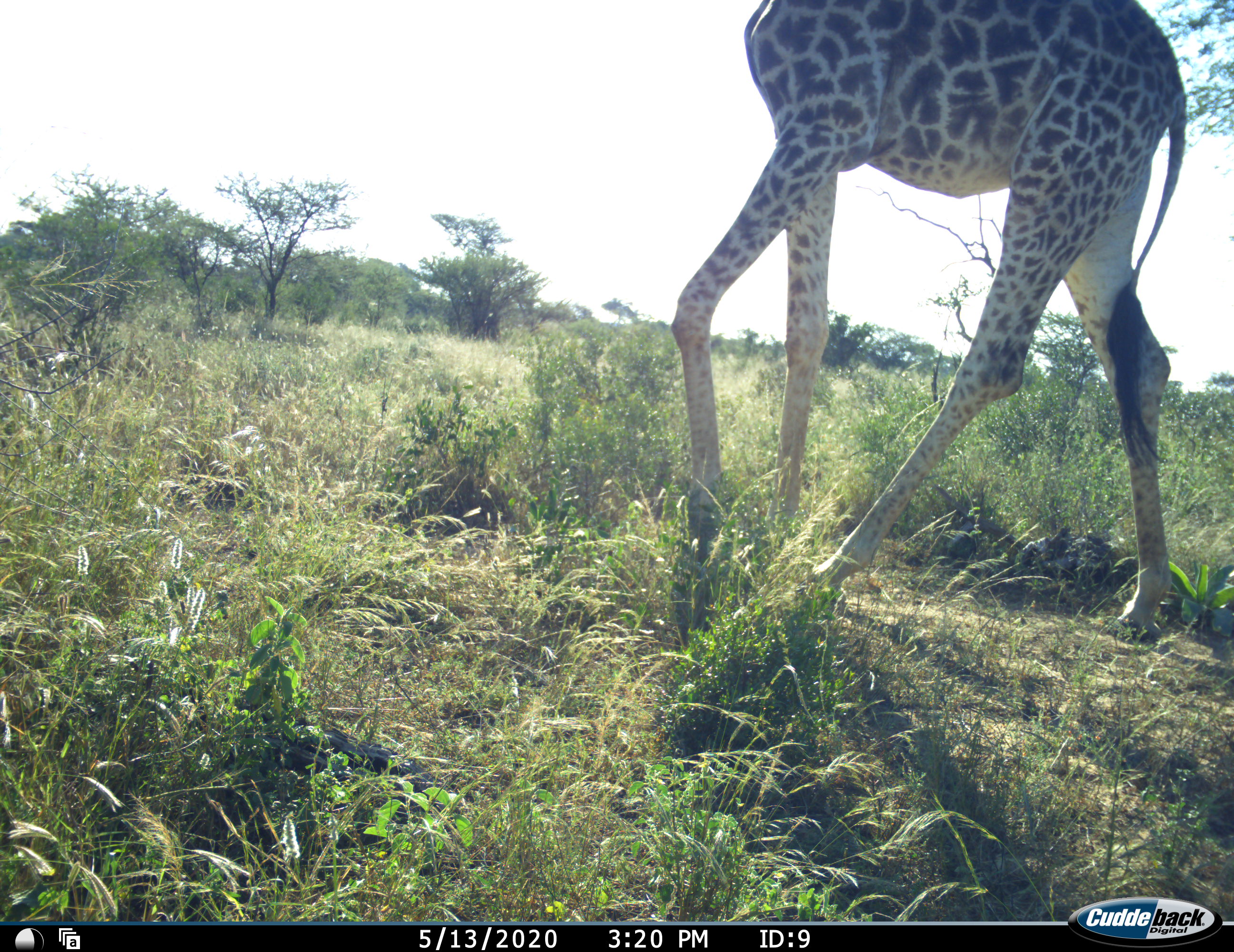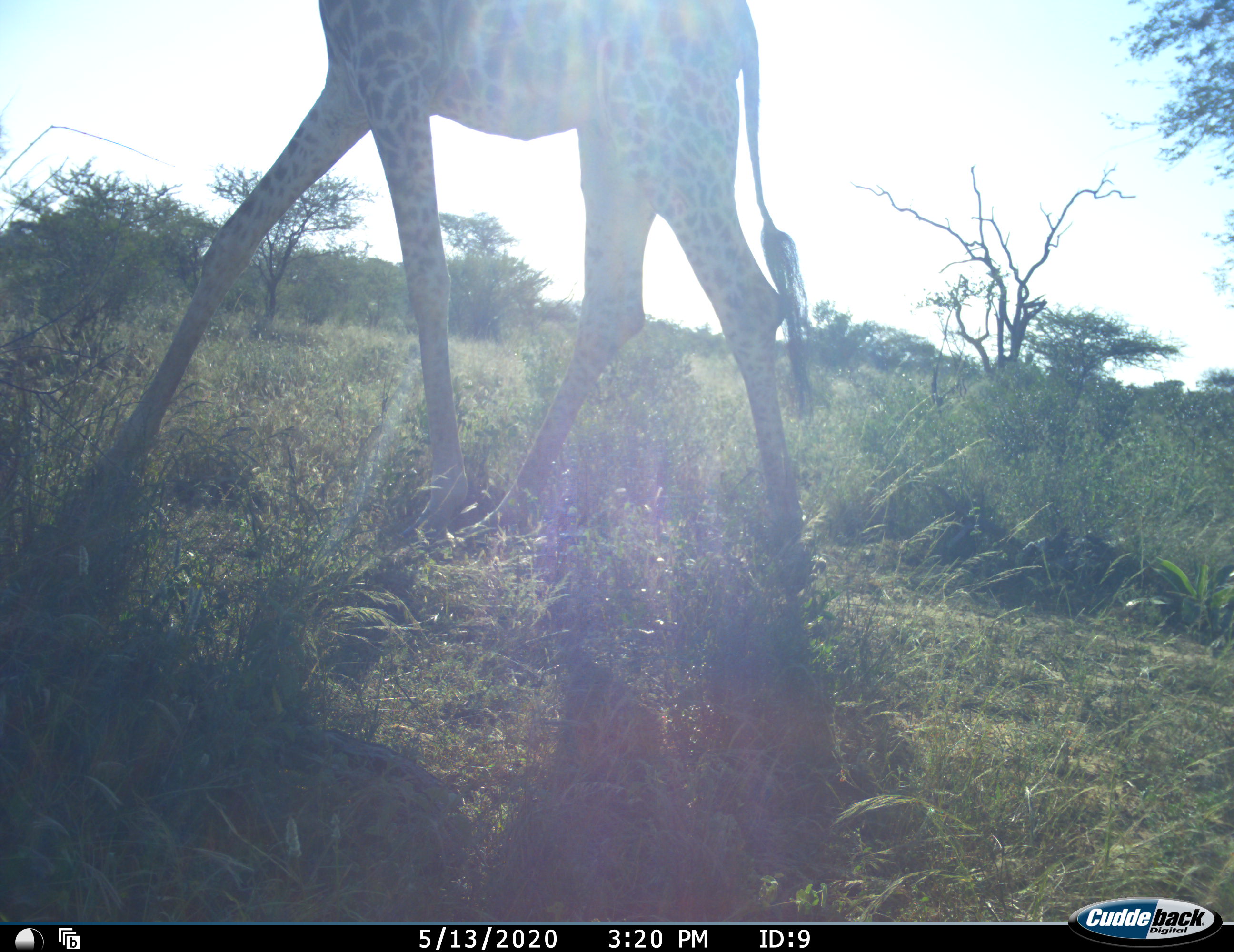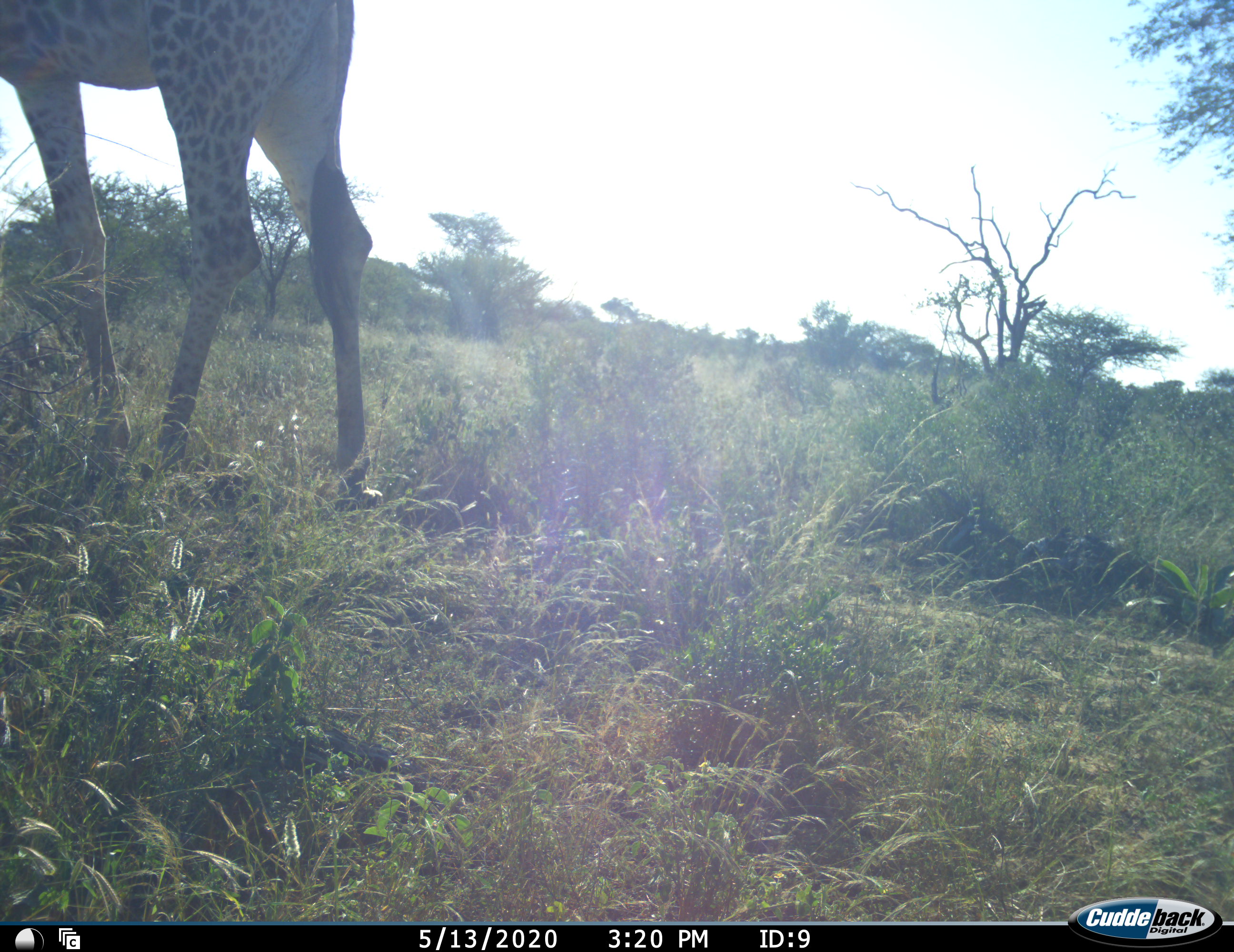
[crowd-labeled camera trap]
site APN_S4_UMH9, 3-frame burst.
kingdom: Animalia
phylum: Chordata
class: Mammalia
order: Artiodactyla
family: Giraffidae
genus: Giraffa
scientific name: Giraffa camelopardalis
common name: giraffe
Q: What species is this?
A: Giraffe (Giraffa camelopardalis).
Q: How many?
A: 1.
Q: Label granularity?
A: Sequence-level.